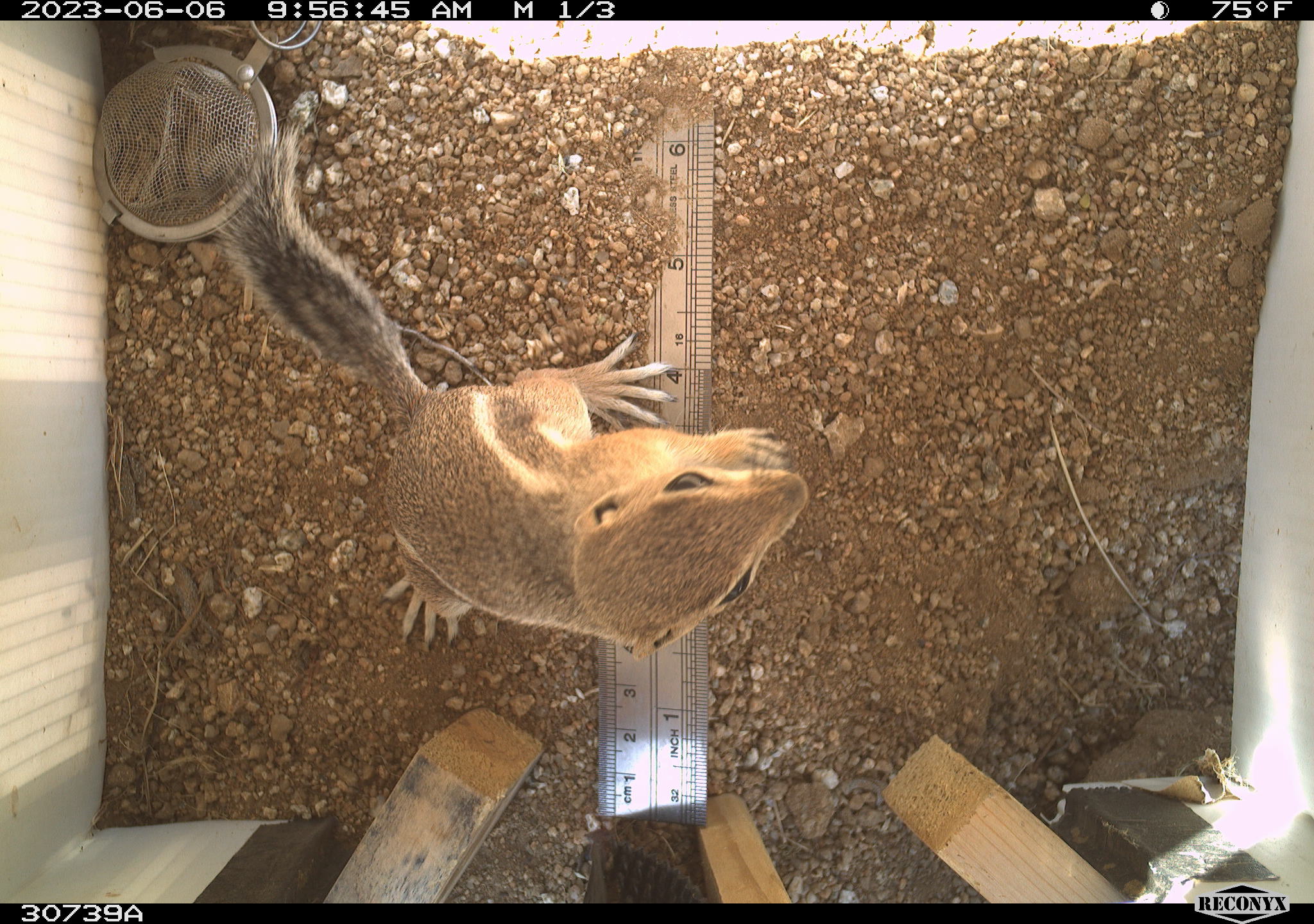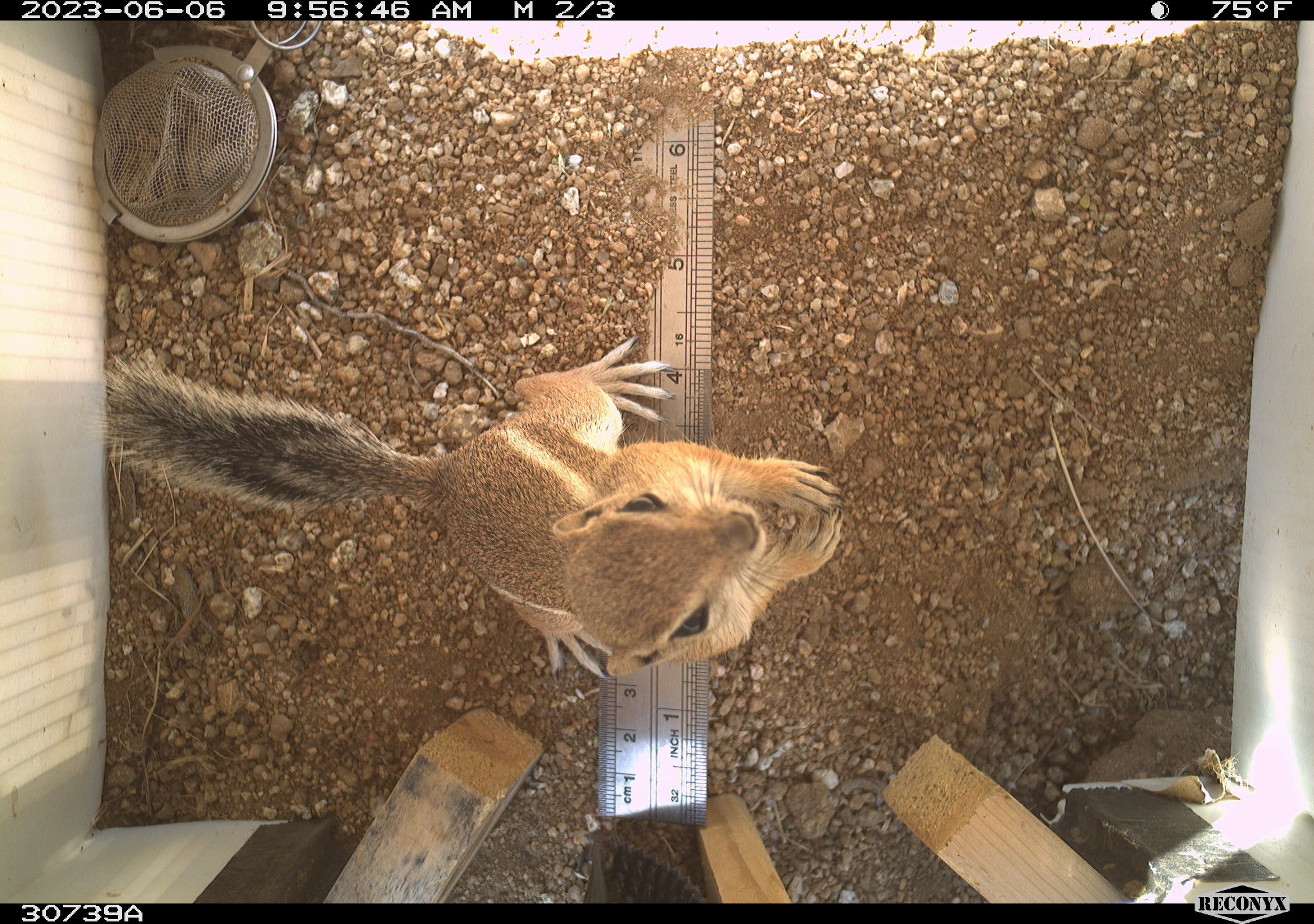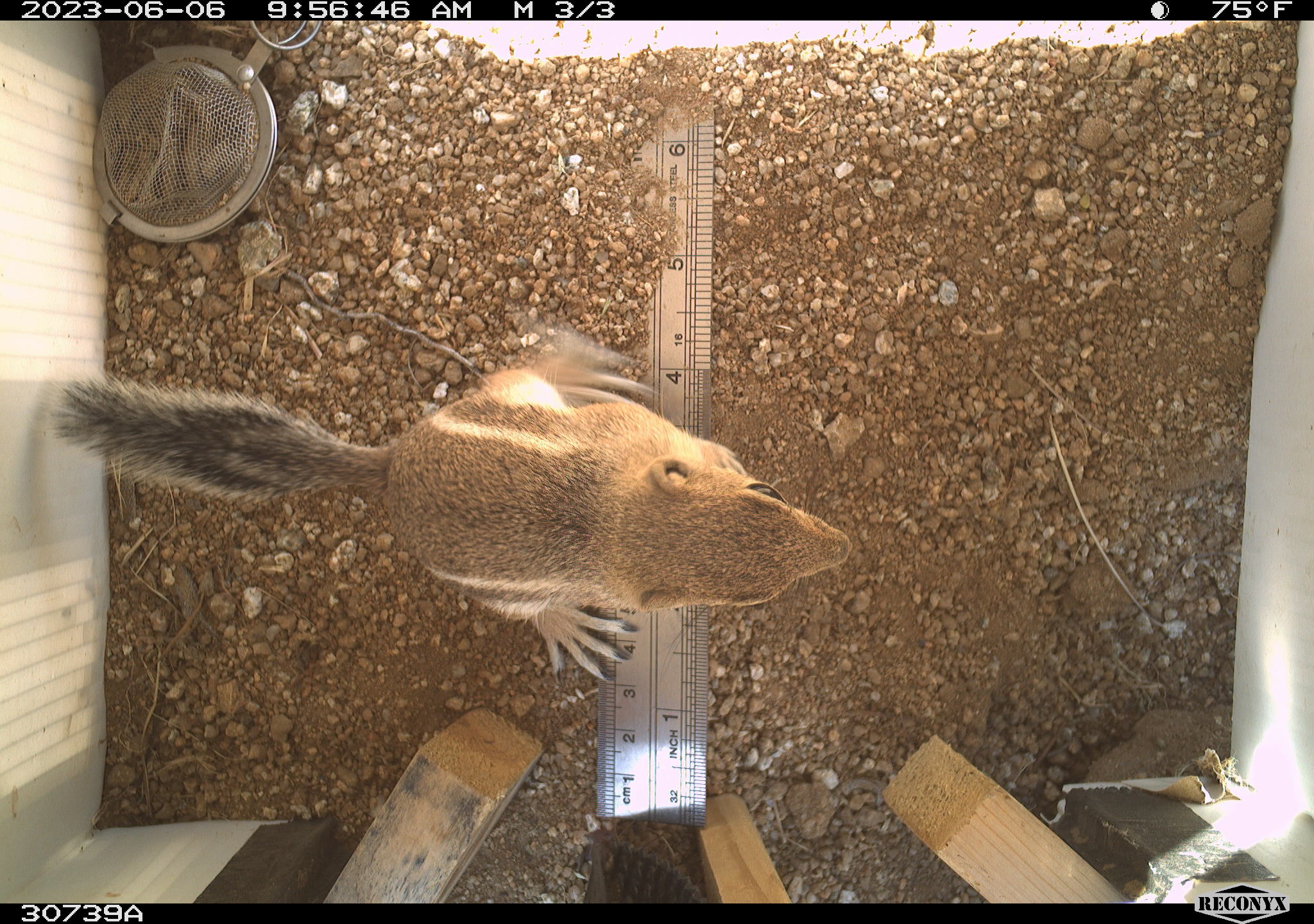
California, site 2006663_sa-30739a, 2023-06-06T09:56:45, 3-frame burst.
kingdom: Animalia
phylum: Chordata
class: Mammalia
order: Rodentia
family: Sciuridae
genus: Ammospermophilus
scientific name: Ammospermophilus leucurus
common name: white-tailed antelope squirrel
White-tailed antelope squirrel (Ammospermophilus leucurus).